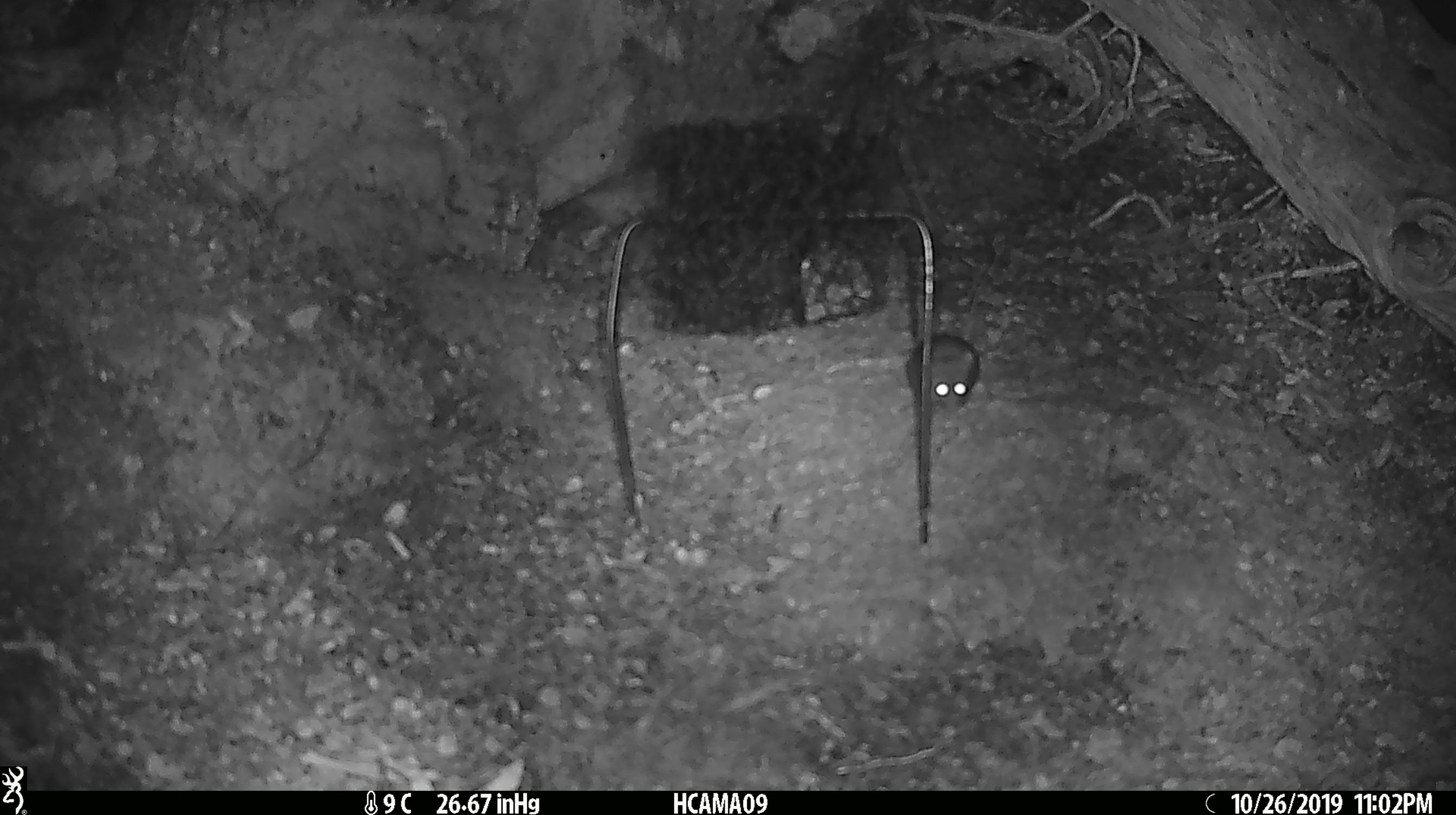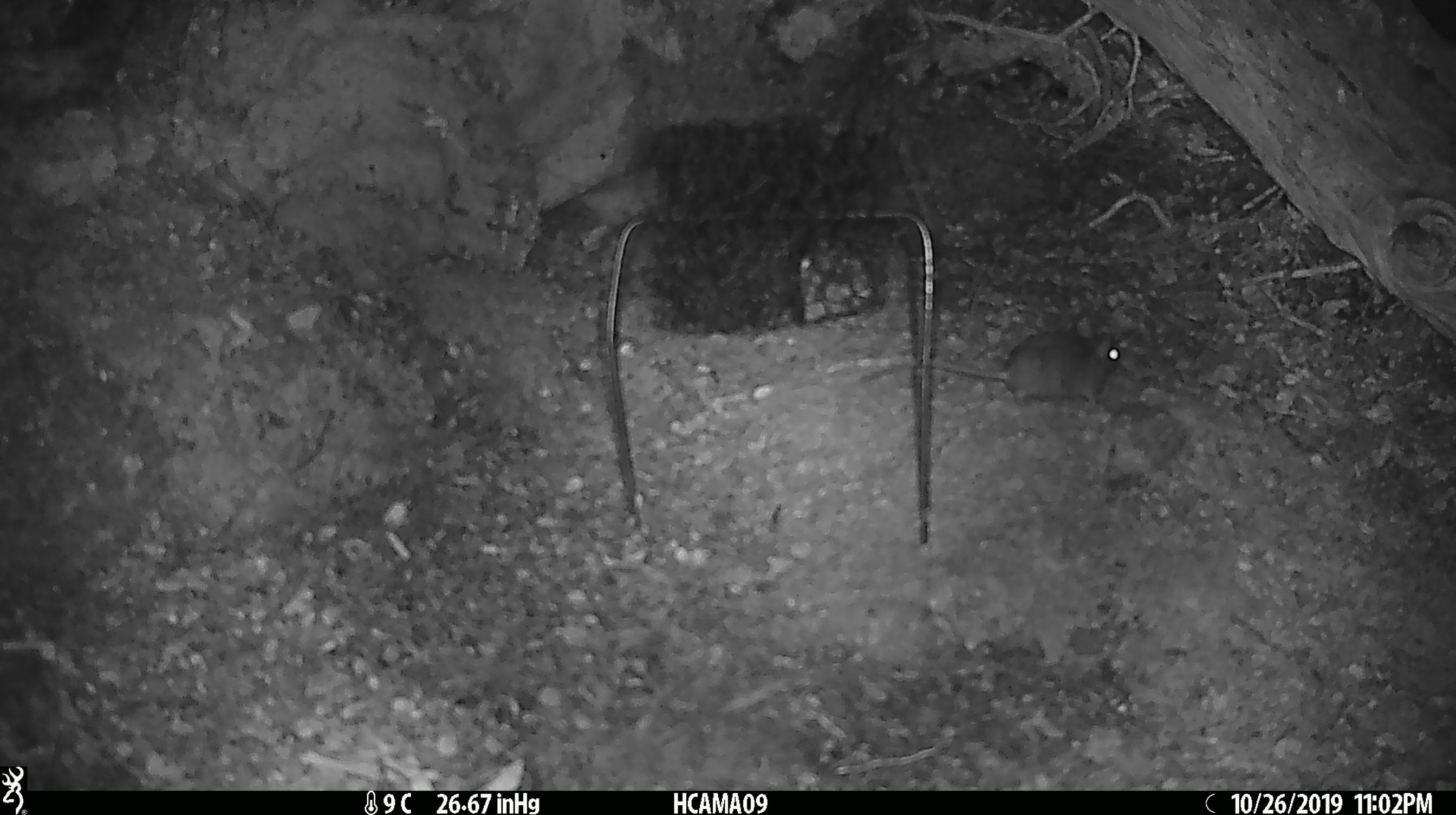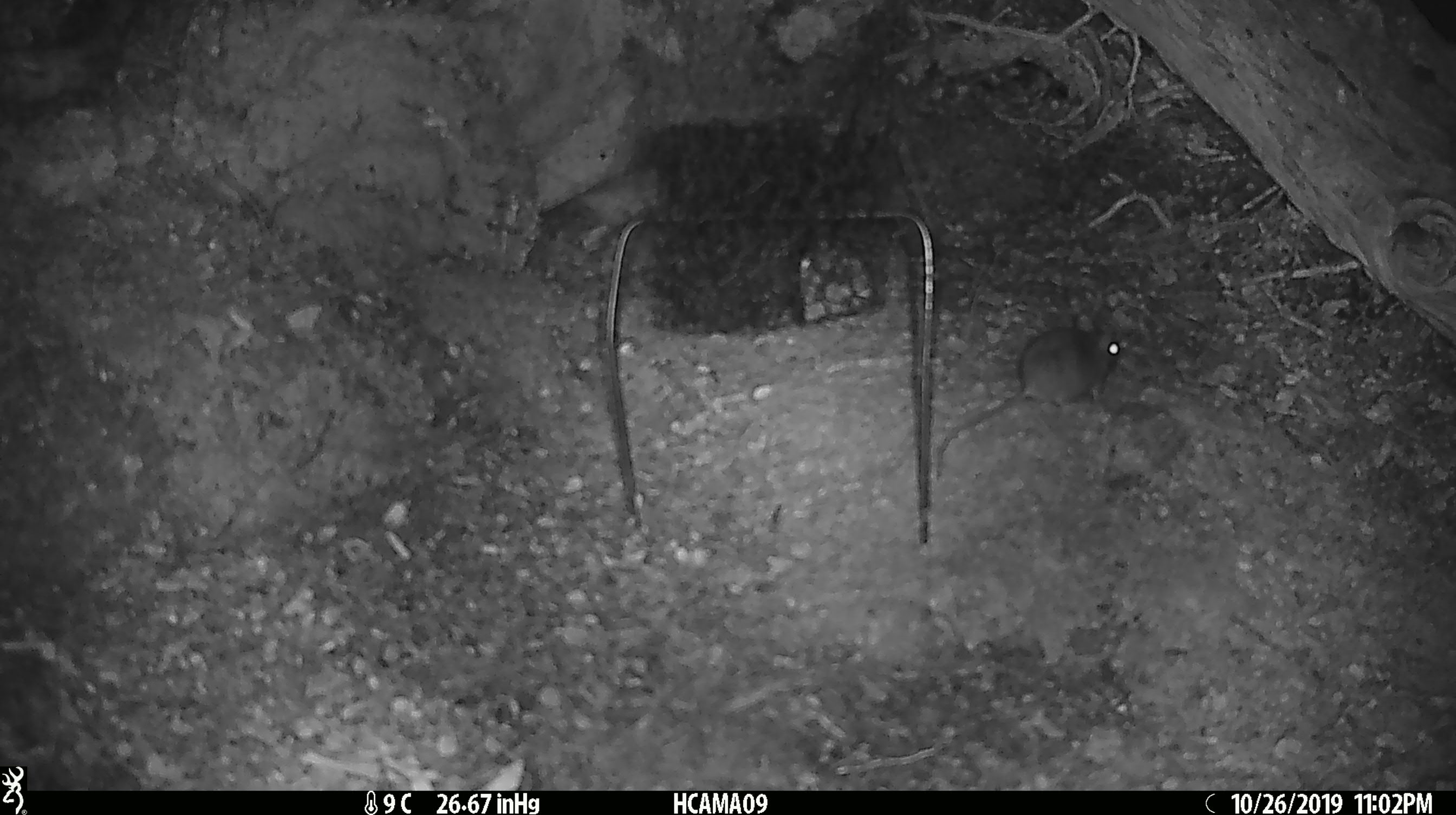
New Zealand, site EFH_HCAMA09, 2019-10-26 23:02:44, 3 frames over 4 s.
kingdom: Animalia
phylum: Chordata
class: Mammalia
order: Rodentia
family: Muridae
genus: Mus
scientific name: Mus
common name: mouse